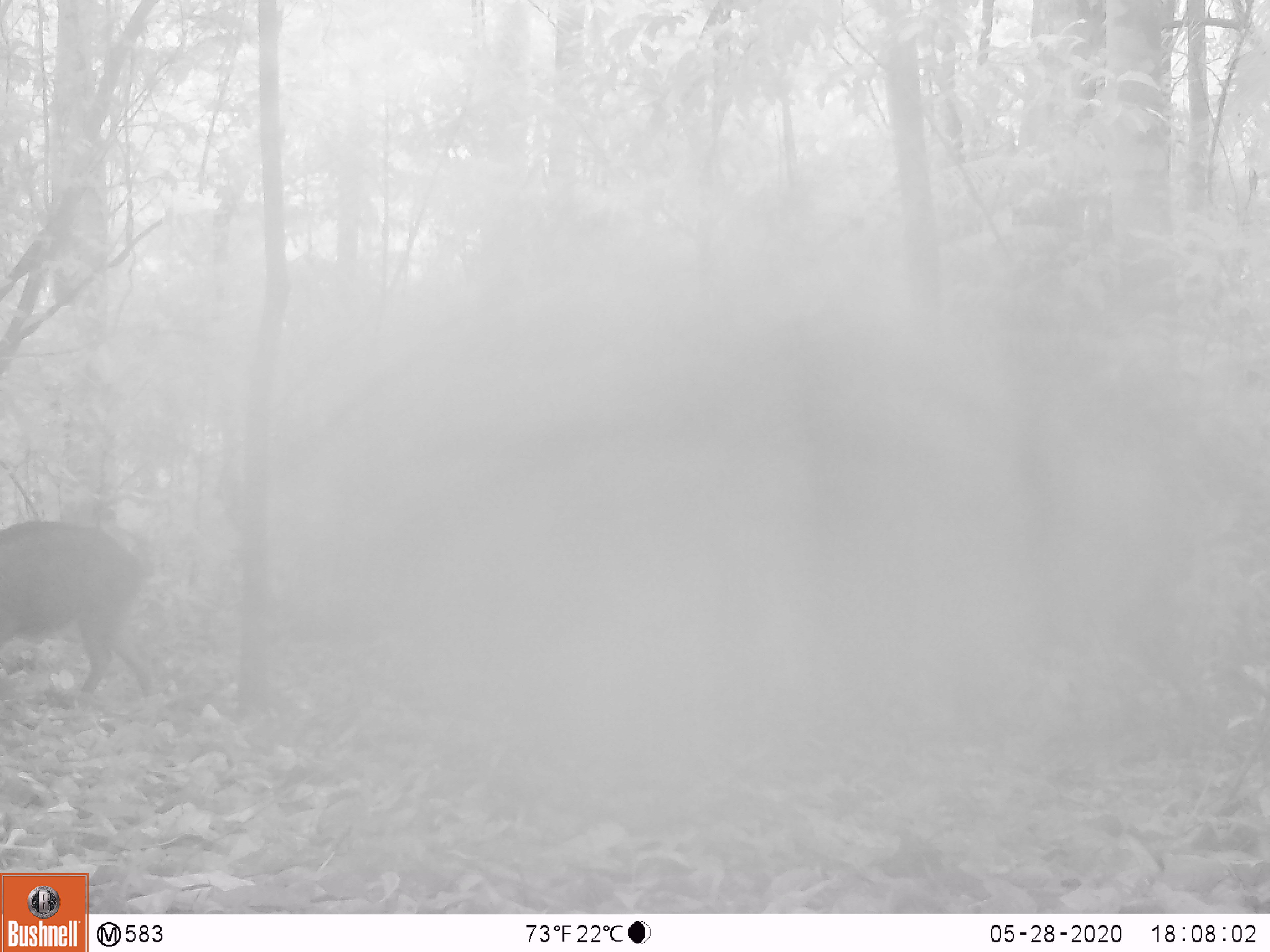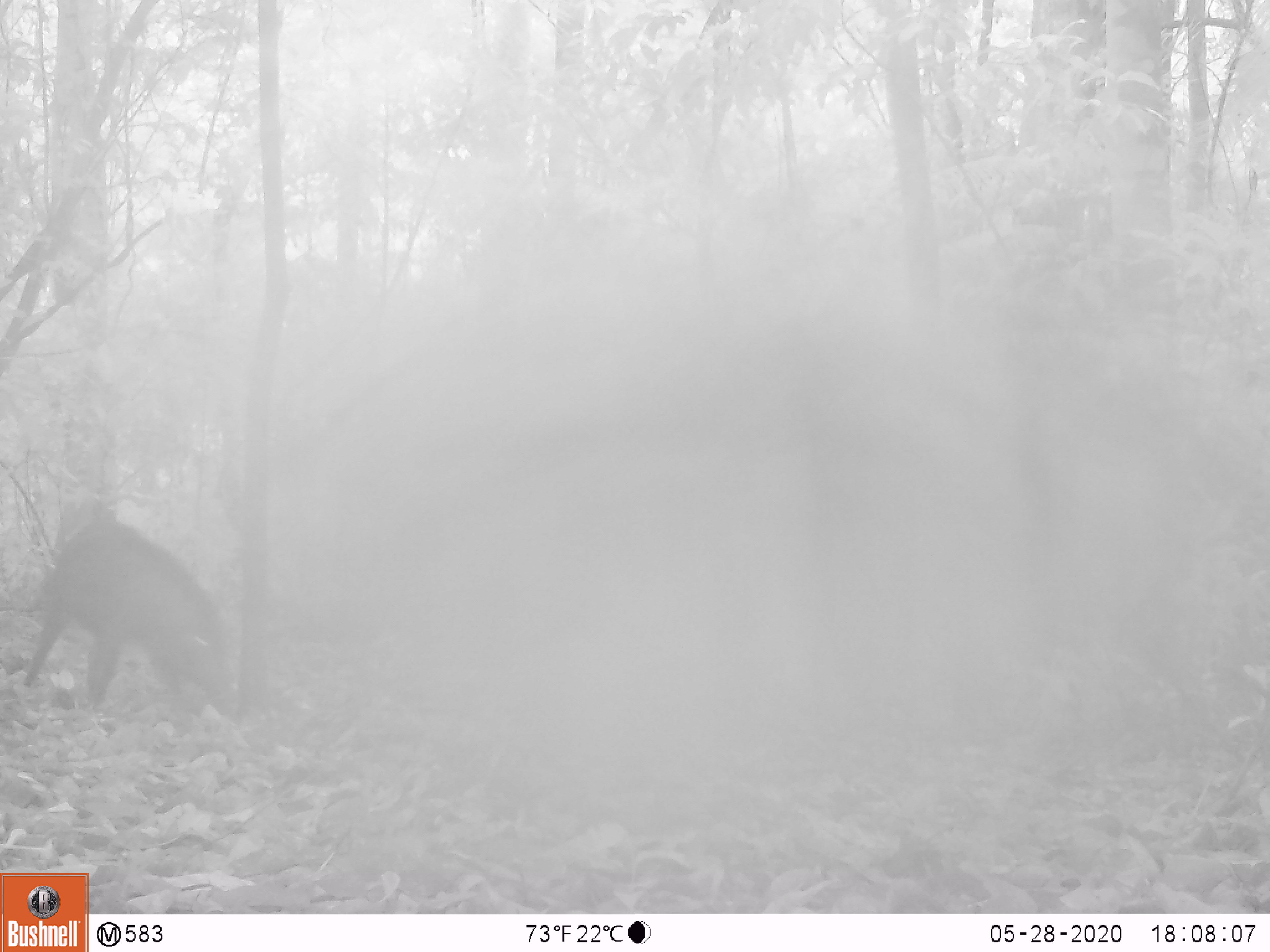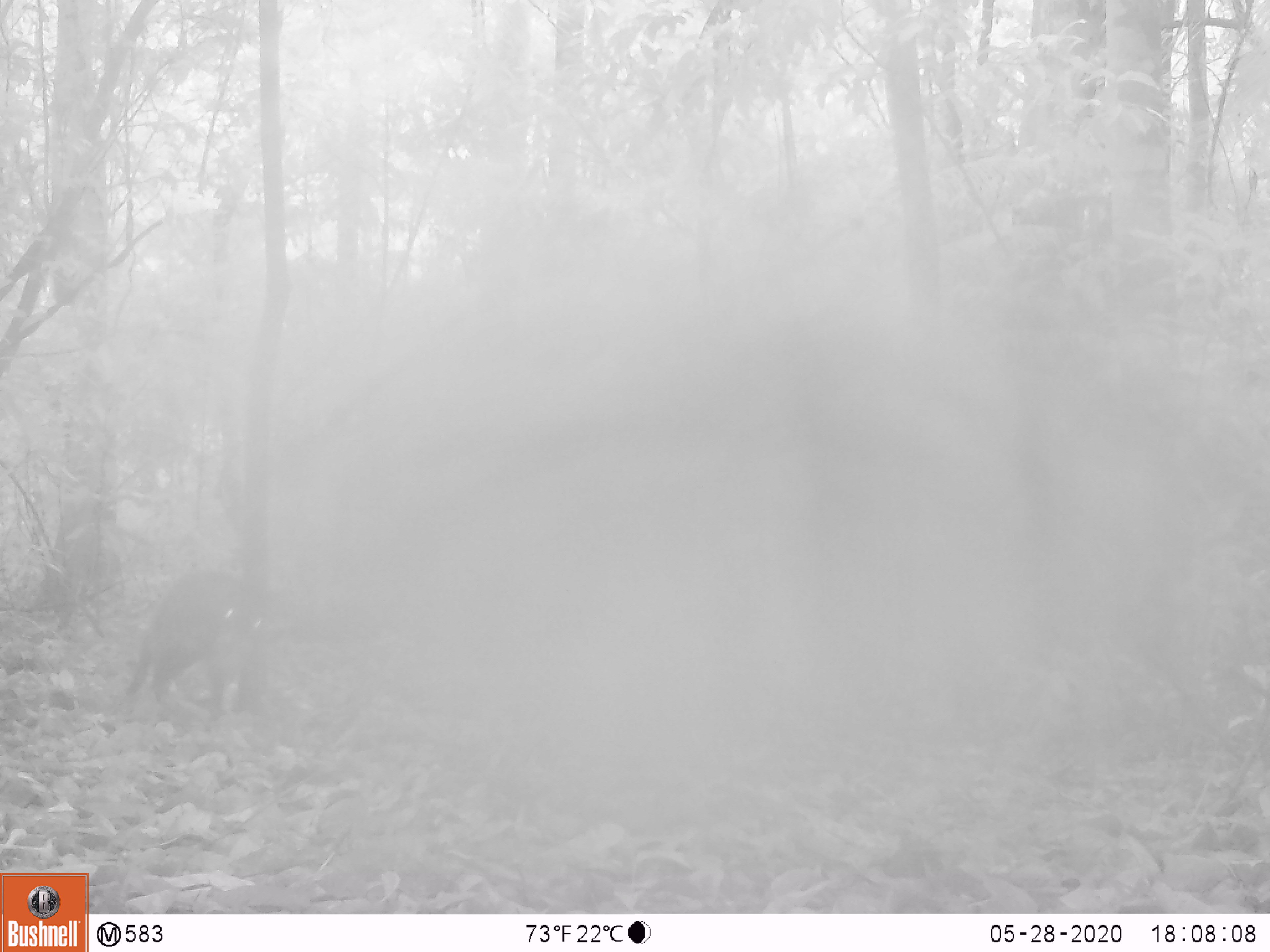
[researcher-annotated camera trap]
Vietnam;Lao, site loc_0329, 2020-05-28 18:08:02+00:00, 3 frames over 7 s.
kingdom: Animalia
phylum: Chordata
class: Mammalia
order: Artiodactyla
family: Suidae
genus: Sus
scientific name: Sus scrofa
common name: eurasian wild pig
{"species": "eurasian wild pig (Sus scrofa)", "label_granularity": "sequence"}